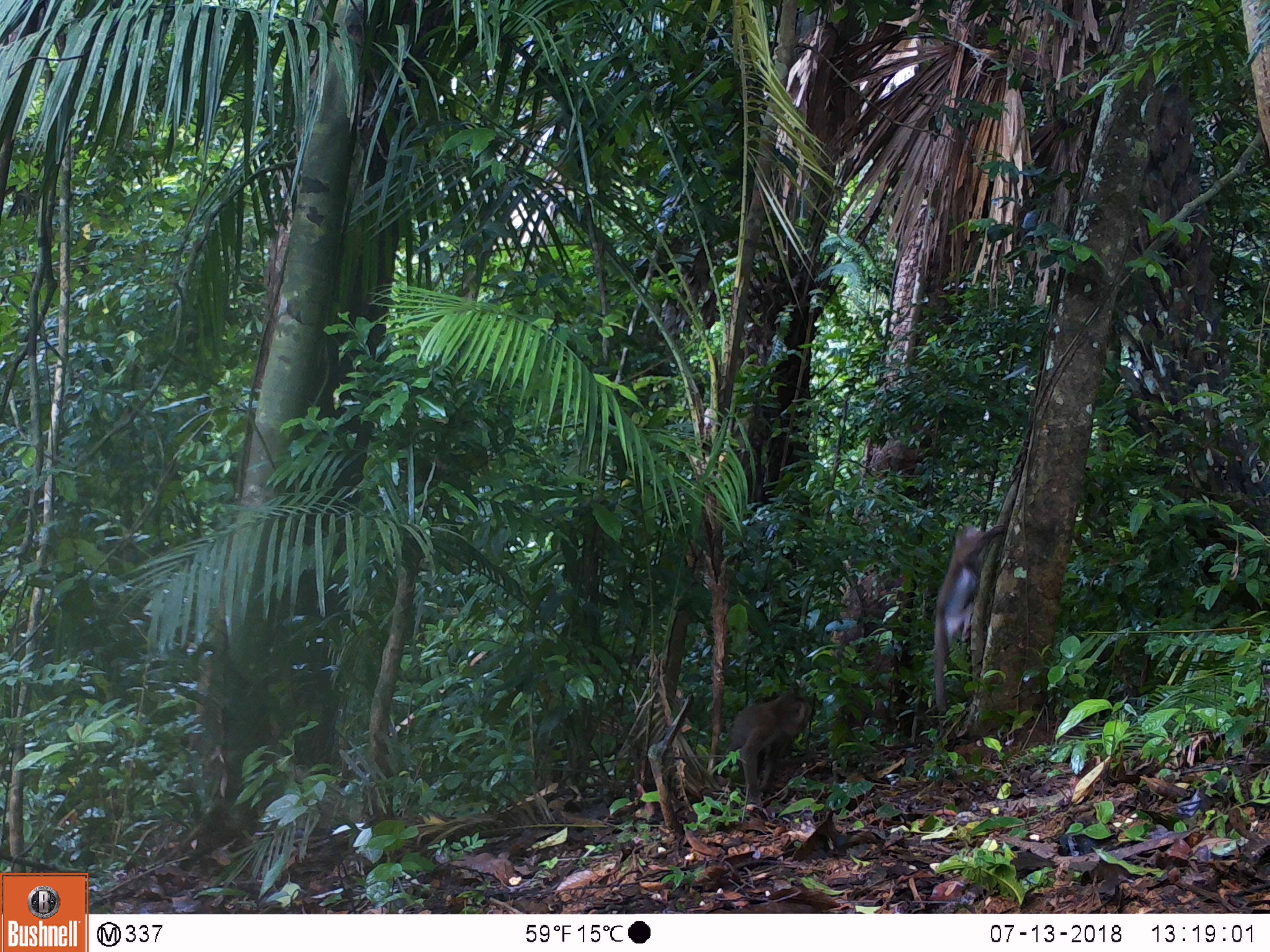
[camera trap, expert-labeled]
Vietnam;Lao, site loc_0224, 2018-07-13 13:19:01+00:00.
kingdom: Animalia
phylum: Chordata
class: Mammalia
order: Primates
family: Cercopithecidae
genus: Macaca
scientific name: Macaca nemestrina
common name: pig-tailed macaque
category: pig tailed macaque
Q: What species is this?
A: Pig tailed macaque (pig-tailed macaque) (Macaca nemestrina).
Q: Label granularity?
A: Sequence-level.